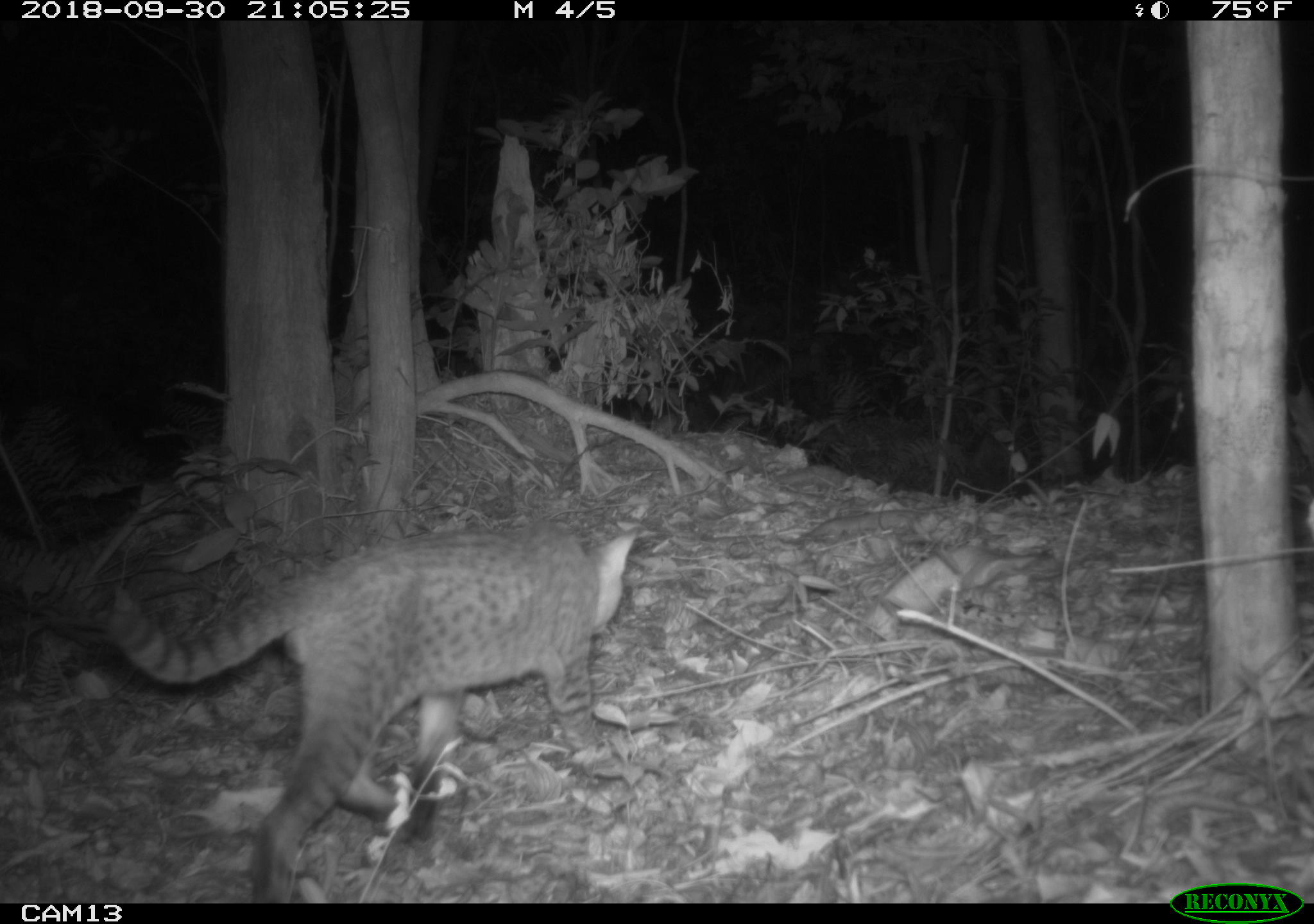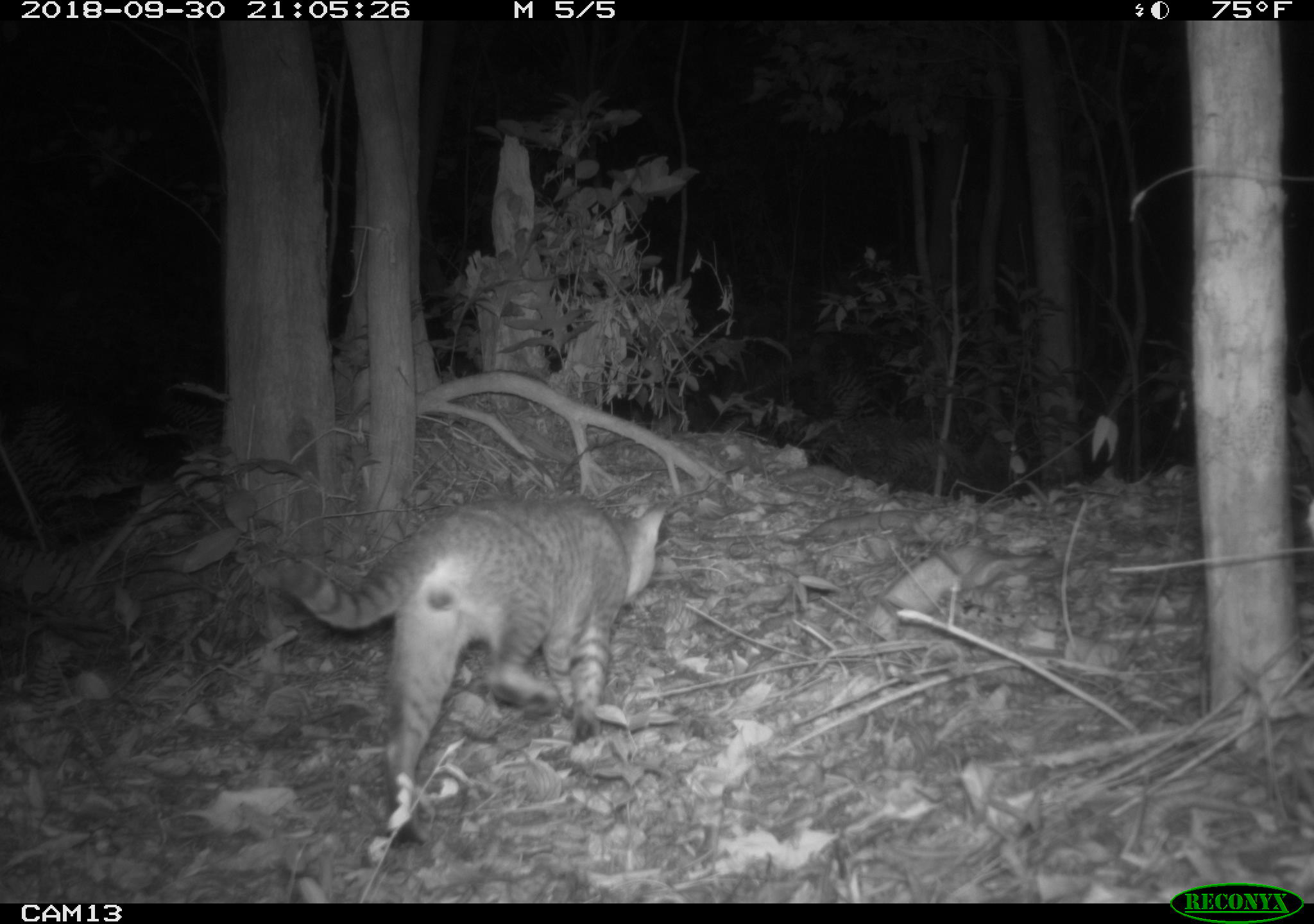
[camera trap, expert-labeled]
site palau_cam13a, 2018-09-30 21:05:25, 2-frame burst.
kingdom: Animalia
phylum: Chordata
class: Mammalia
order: Carnivora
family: Felidae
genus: Felis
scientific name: Felis catus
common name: cat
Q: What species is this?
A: Cat (Felis catus).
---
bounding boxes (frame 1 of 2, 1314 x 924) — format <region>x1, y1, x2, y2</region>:
cat: <region>99, 518, 640, 902</region>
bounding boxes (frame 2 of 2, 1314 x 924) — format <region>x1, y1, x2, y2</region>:
cat: <region>268, 494, 671, 843</region>